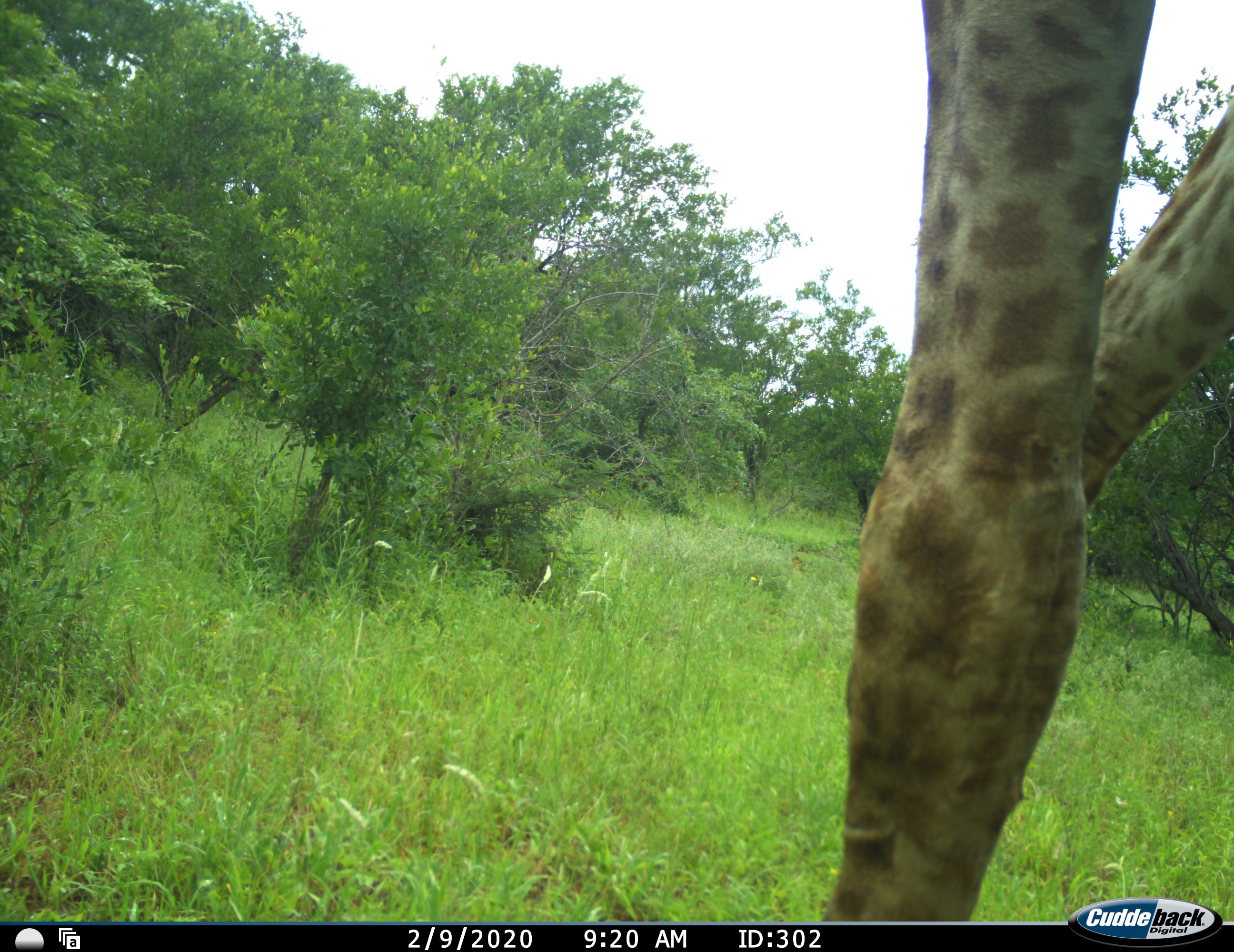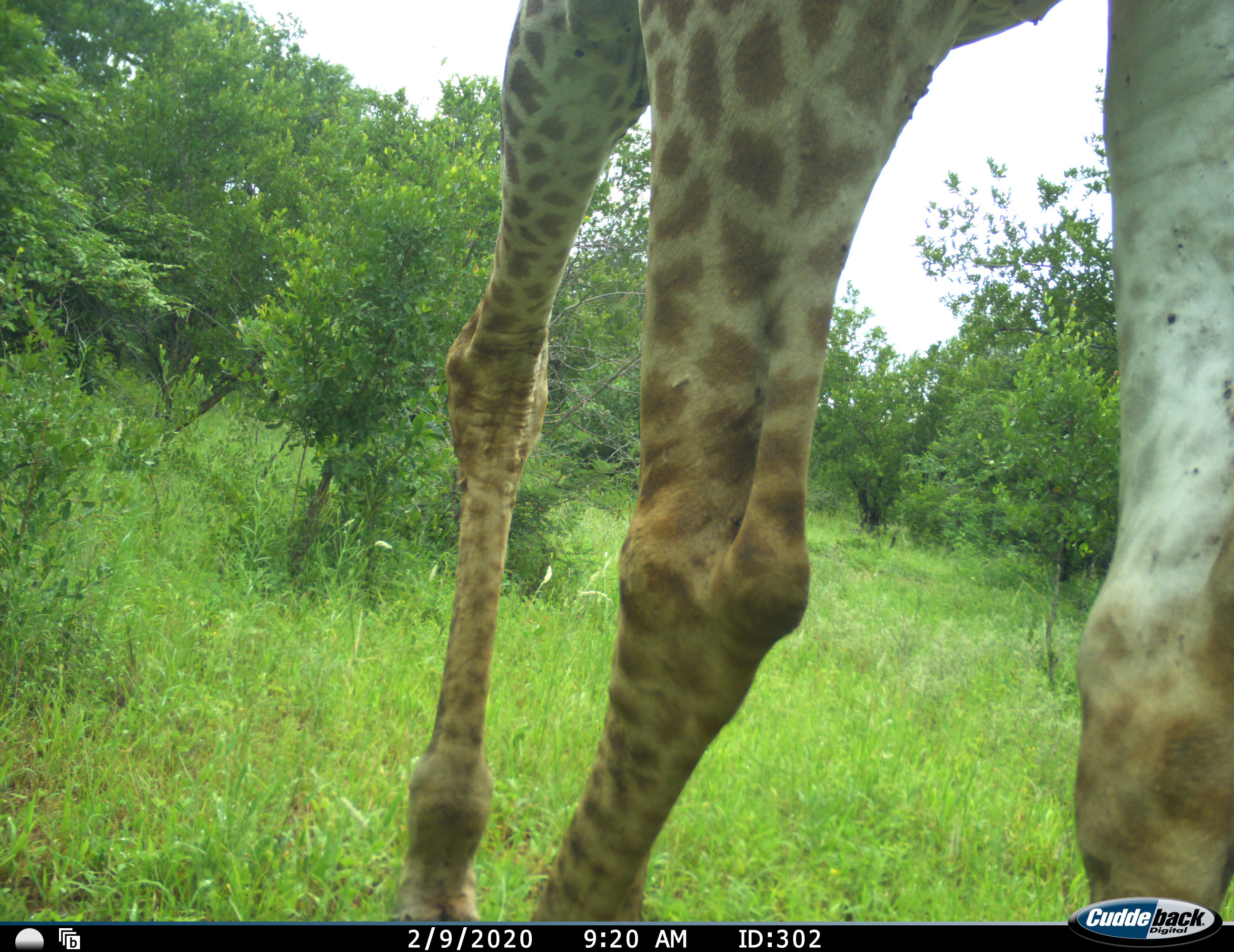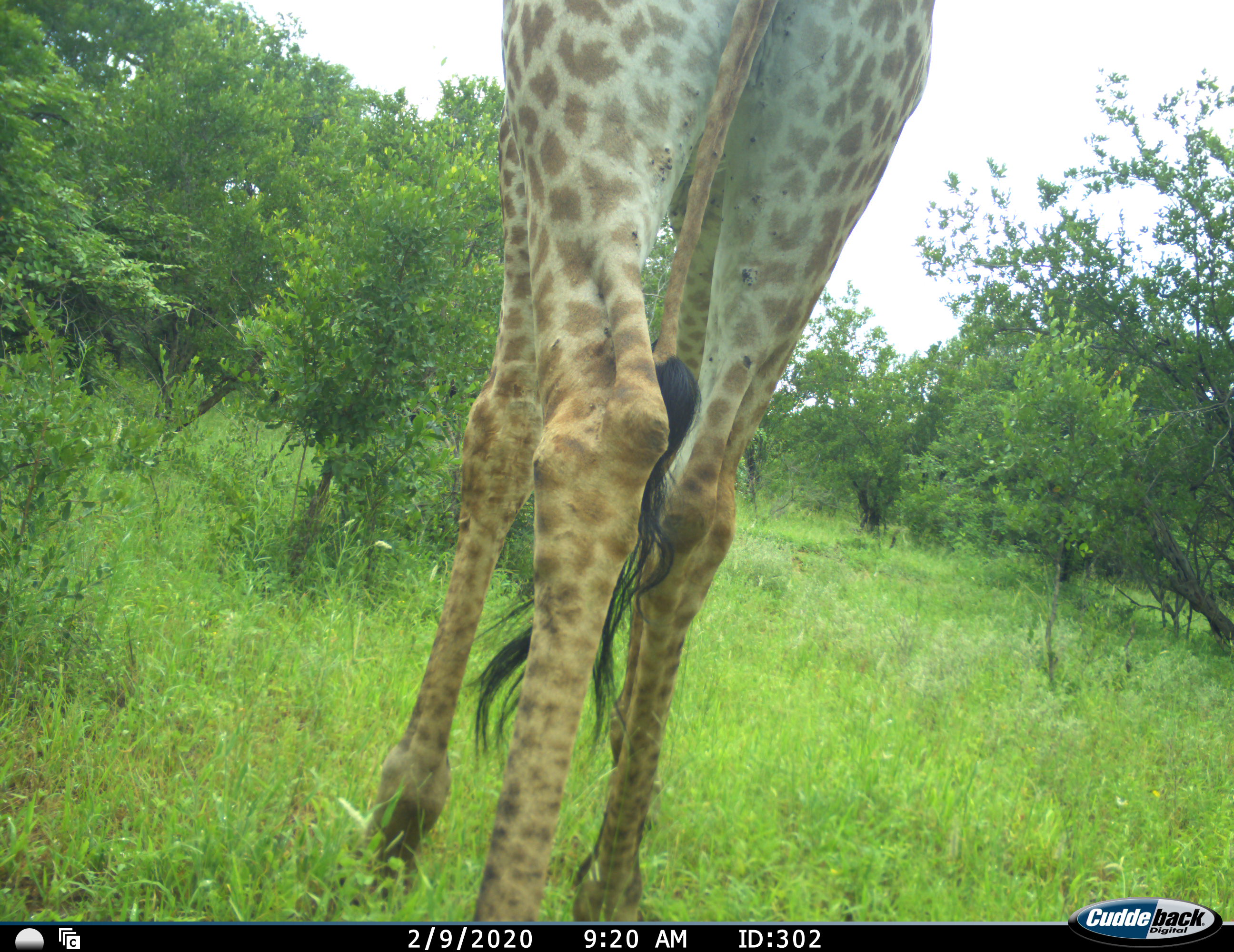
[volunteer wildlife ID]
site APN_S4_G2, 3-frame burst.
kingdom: Animalia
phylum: Chordata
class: Mammalia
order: Artiodactyla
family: Giraffidae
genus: Giraffa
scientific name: Giraffa camelopardalis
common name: giraffe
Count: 1.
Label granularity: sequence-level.